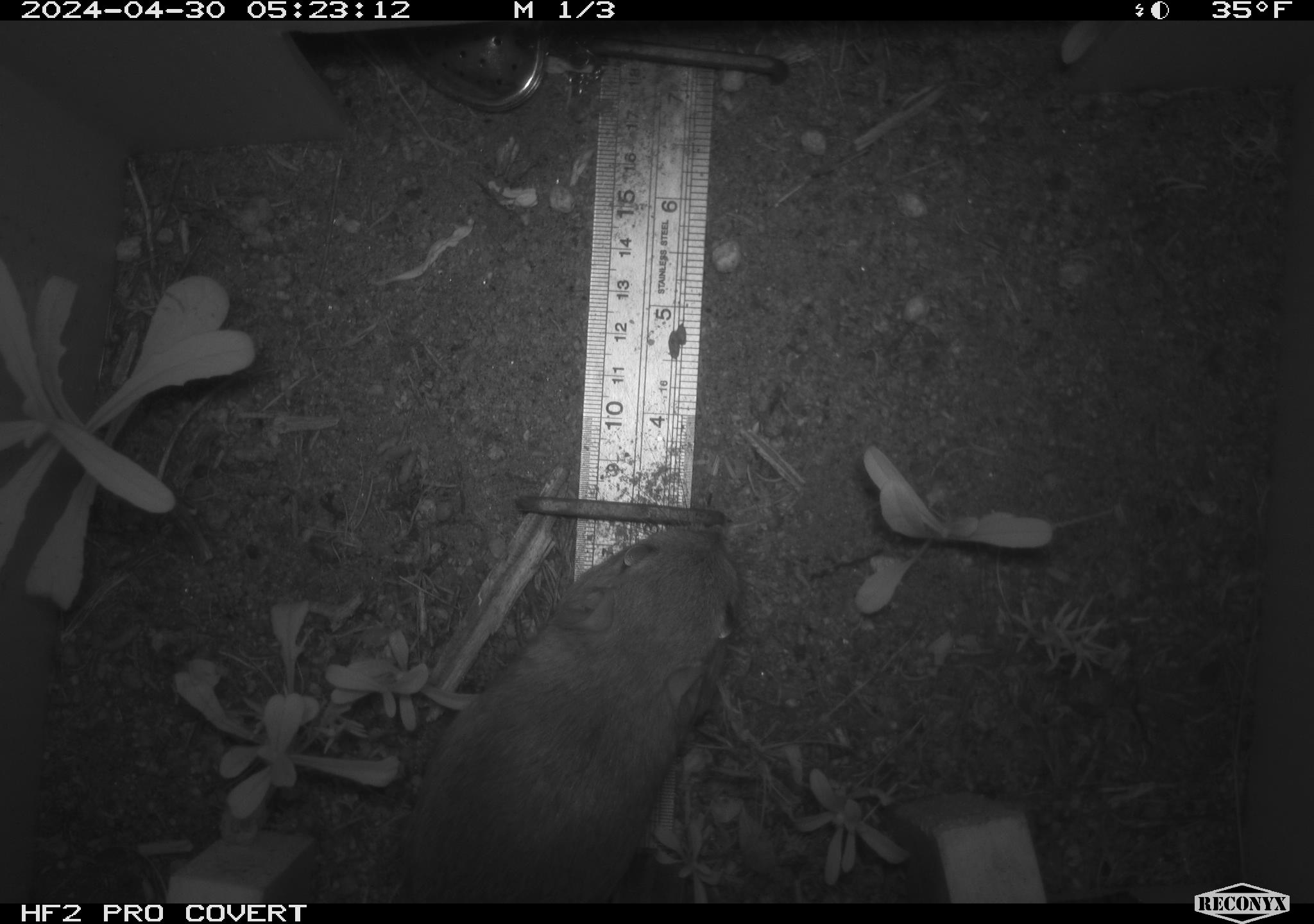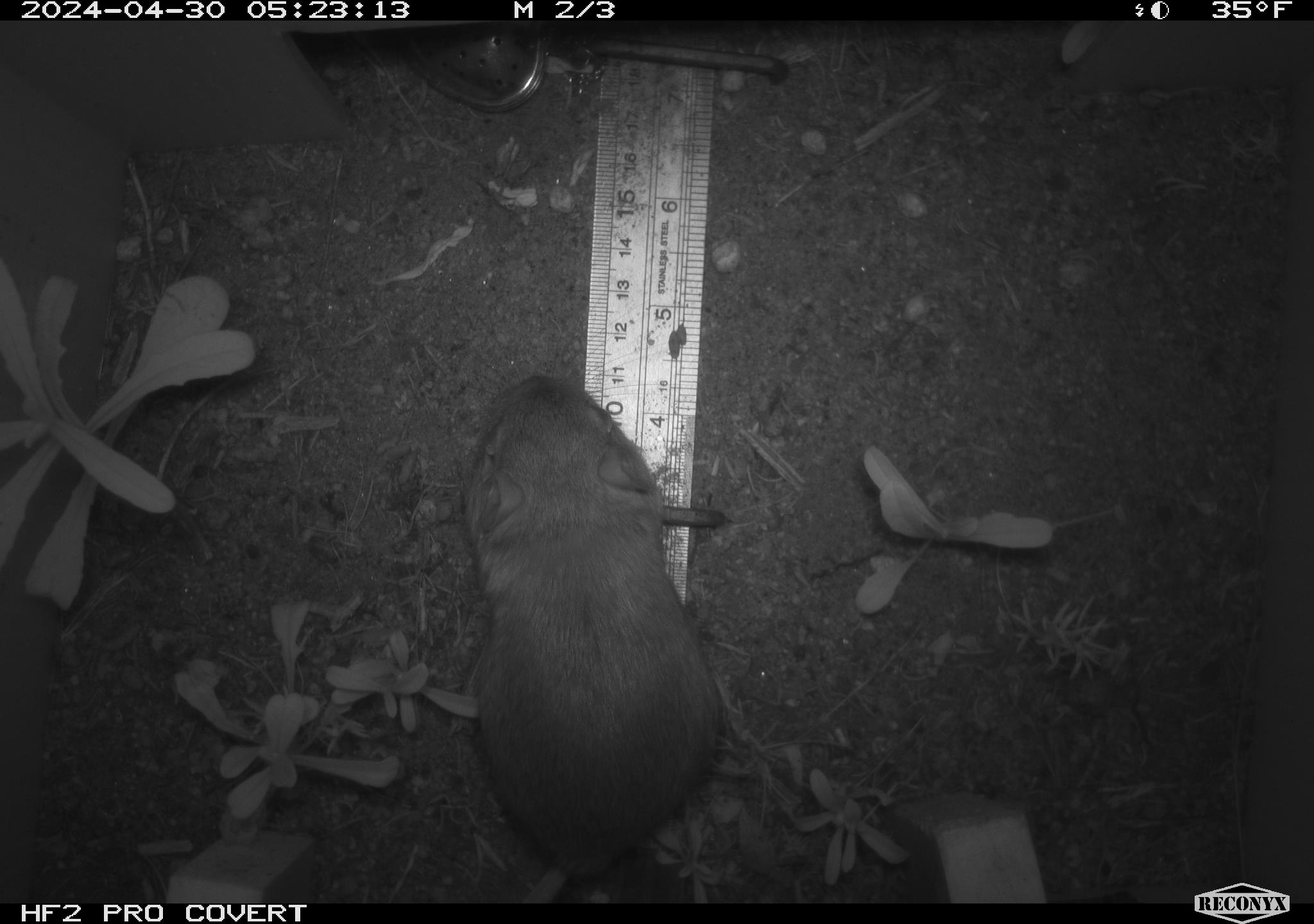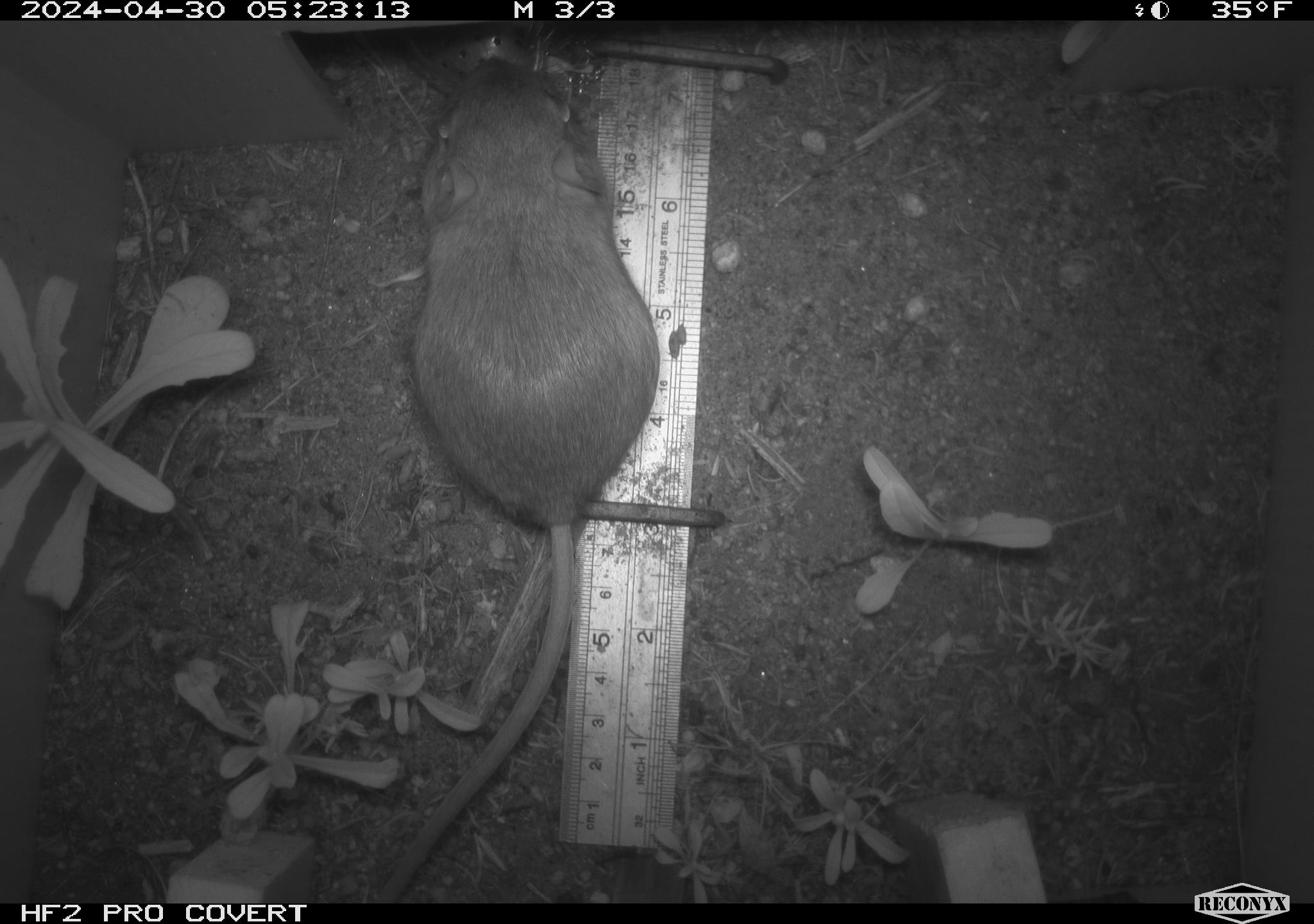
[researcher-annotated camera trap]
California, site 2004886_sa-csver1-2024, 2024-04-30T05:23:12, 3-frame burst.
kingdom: Animalia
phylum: Chordata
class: Mammalia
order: Rodentia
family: Heteromyidae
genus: Dipodomys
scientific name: Dipodomys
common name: kangaroo rats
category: dipodomys species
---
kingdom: Animalia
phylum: Chordata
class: Mammalia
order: Rodentia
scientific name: Rodentia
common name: rodent